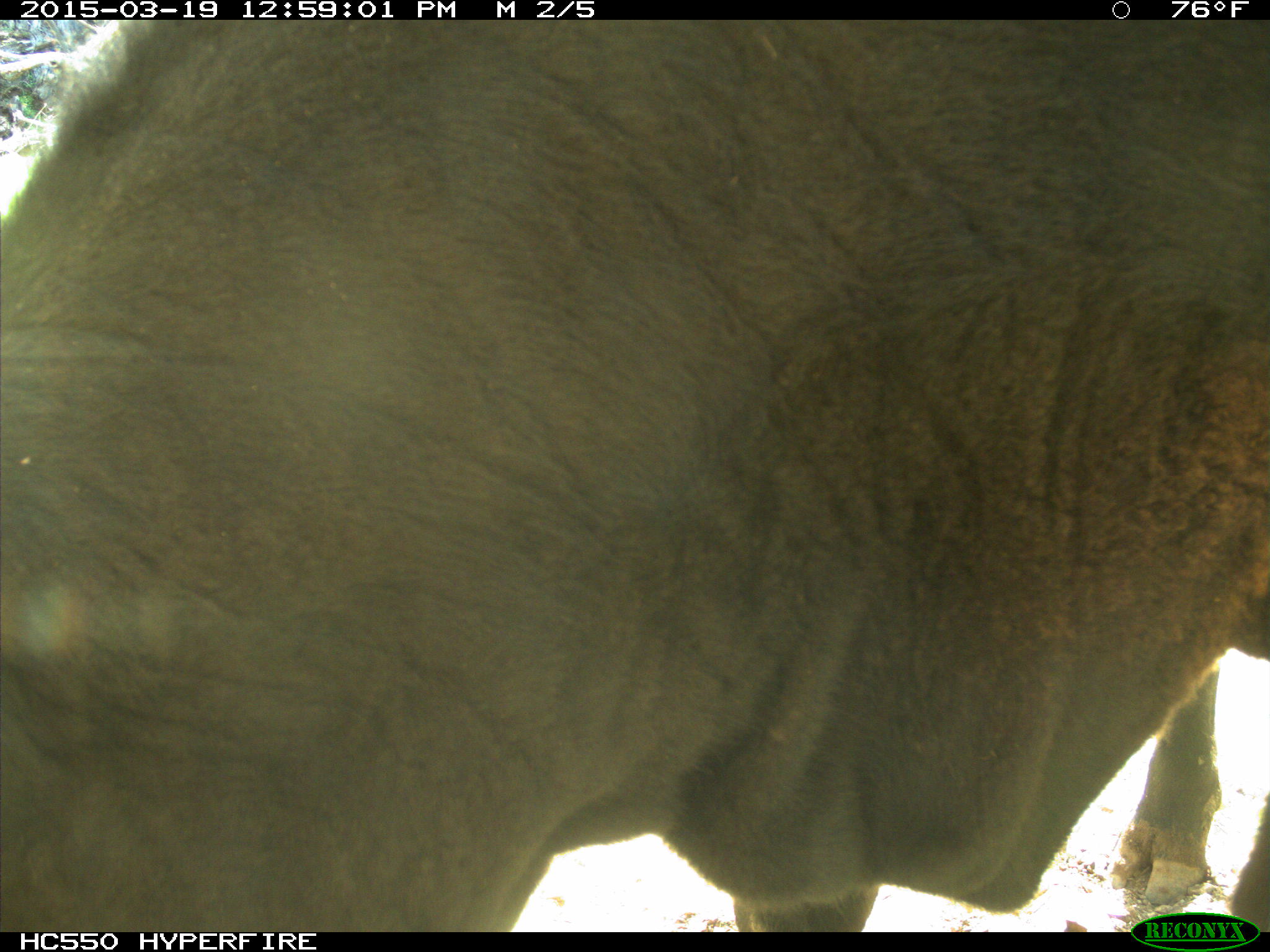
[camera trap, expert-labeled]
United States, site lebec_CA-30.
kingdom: Animalia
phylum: Chordata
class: Mammalia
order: Artiodactyla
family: Bovidae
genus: Bos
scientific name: Bos taurus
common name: domestic cow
Bos taurus (domestic cow).